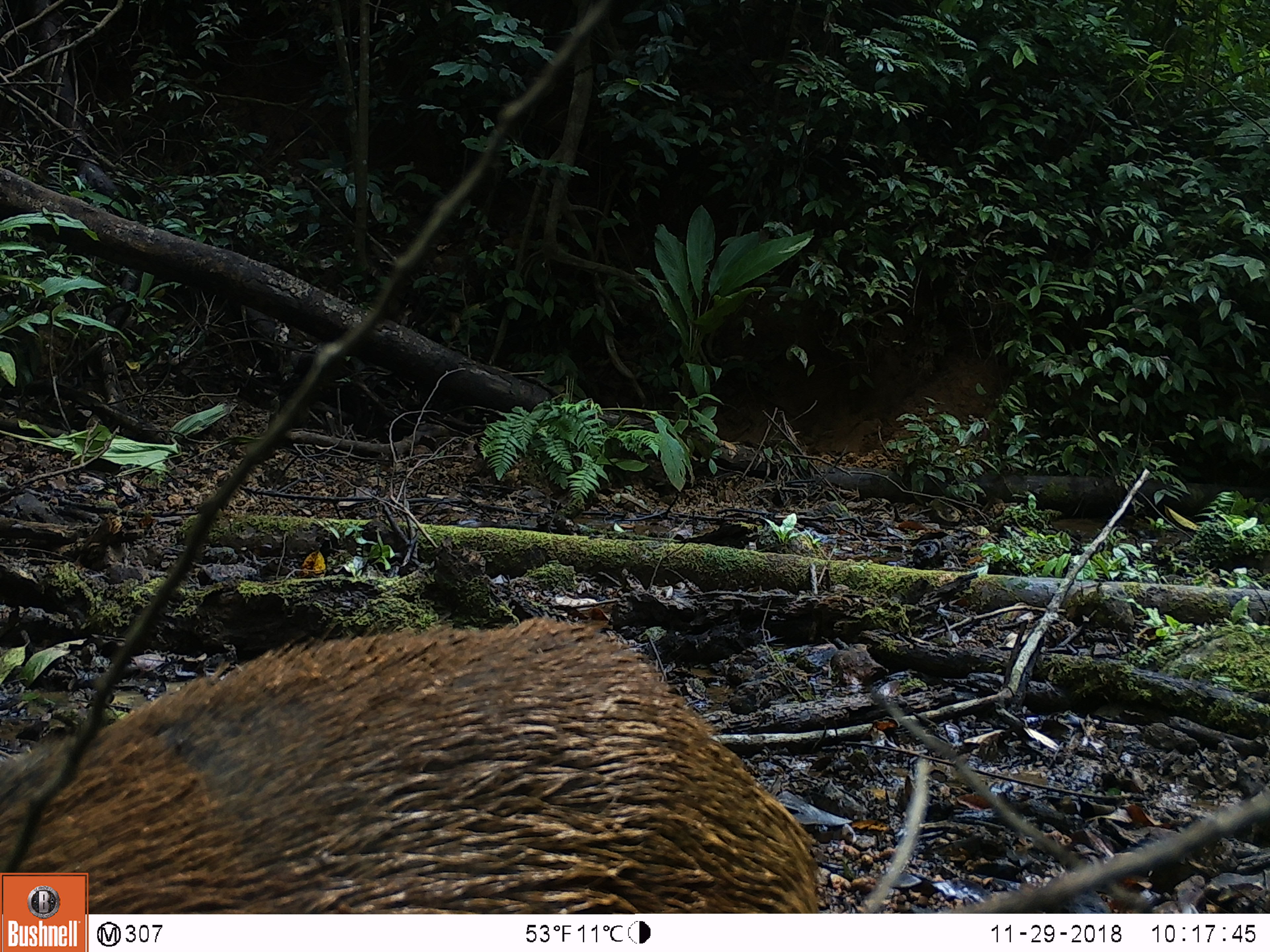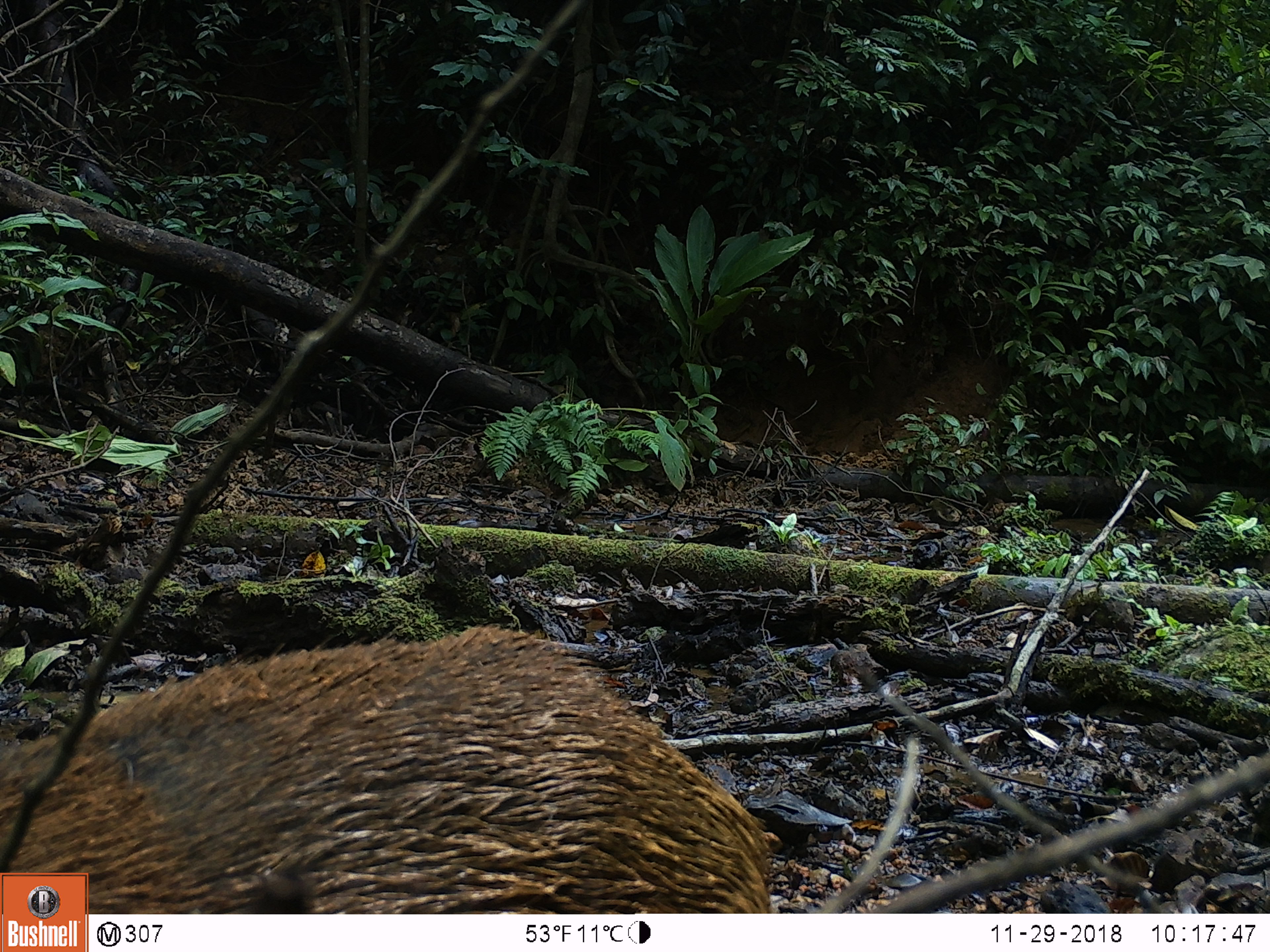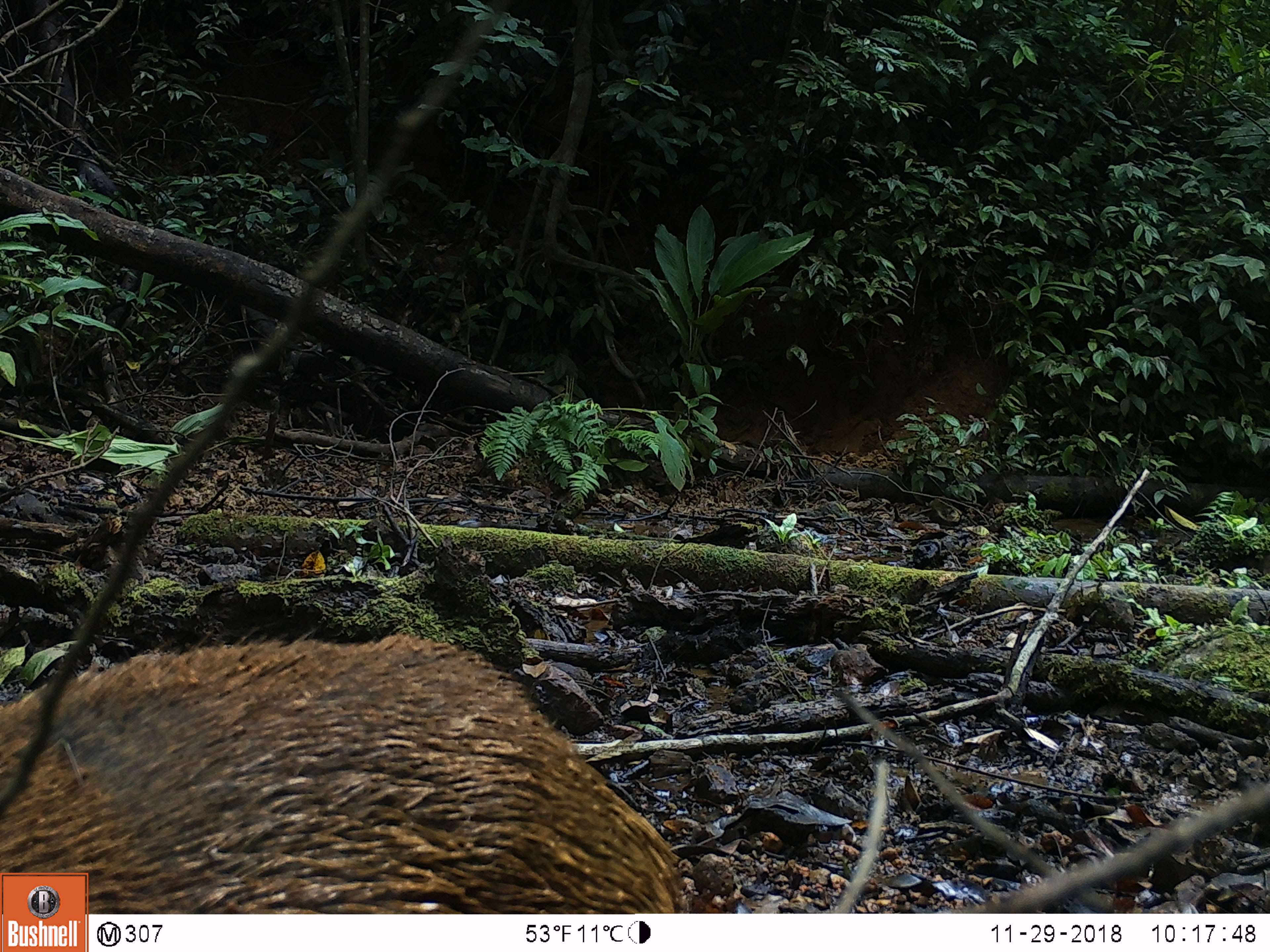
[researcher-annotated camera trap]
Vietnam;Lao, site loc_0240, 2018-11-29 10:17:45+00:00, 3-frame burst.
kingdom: Animalia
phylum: Chordata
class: Mammalia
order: Artiodactyla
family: Suidae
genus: Sus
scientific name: Sus scrofa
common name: eurasian wild pig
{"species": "eurasian wild pig (Sus scrofa)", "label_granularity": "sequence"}